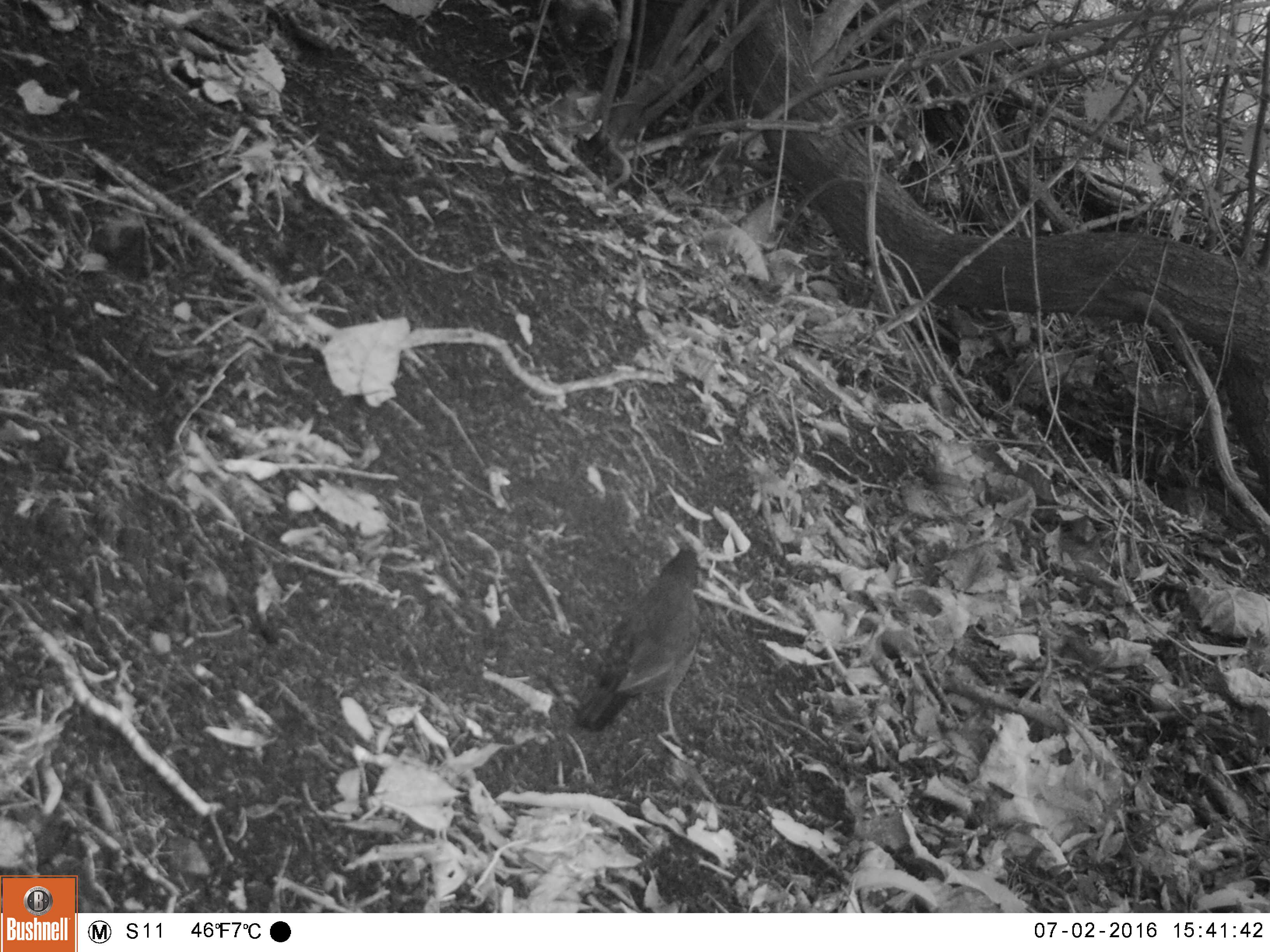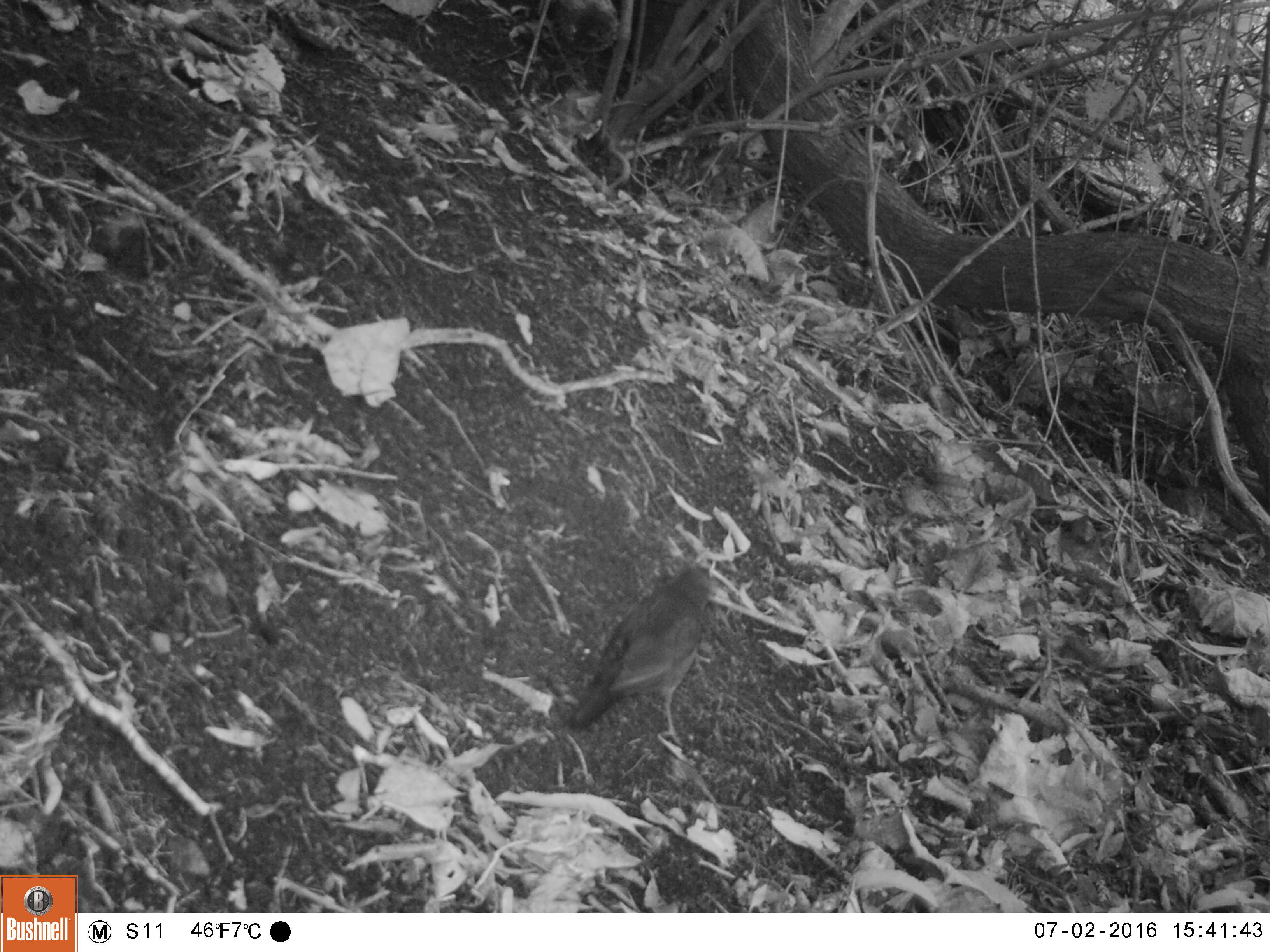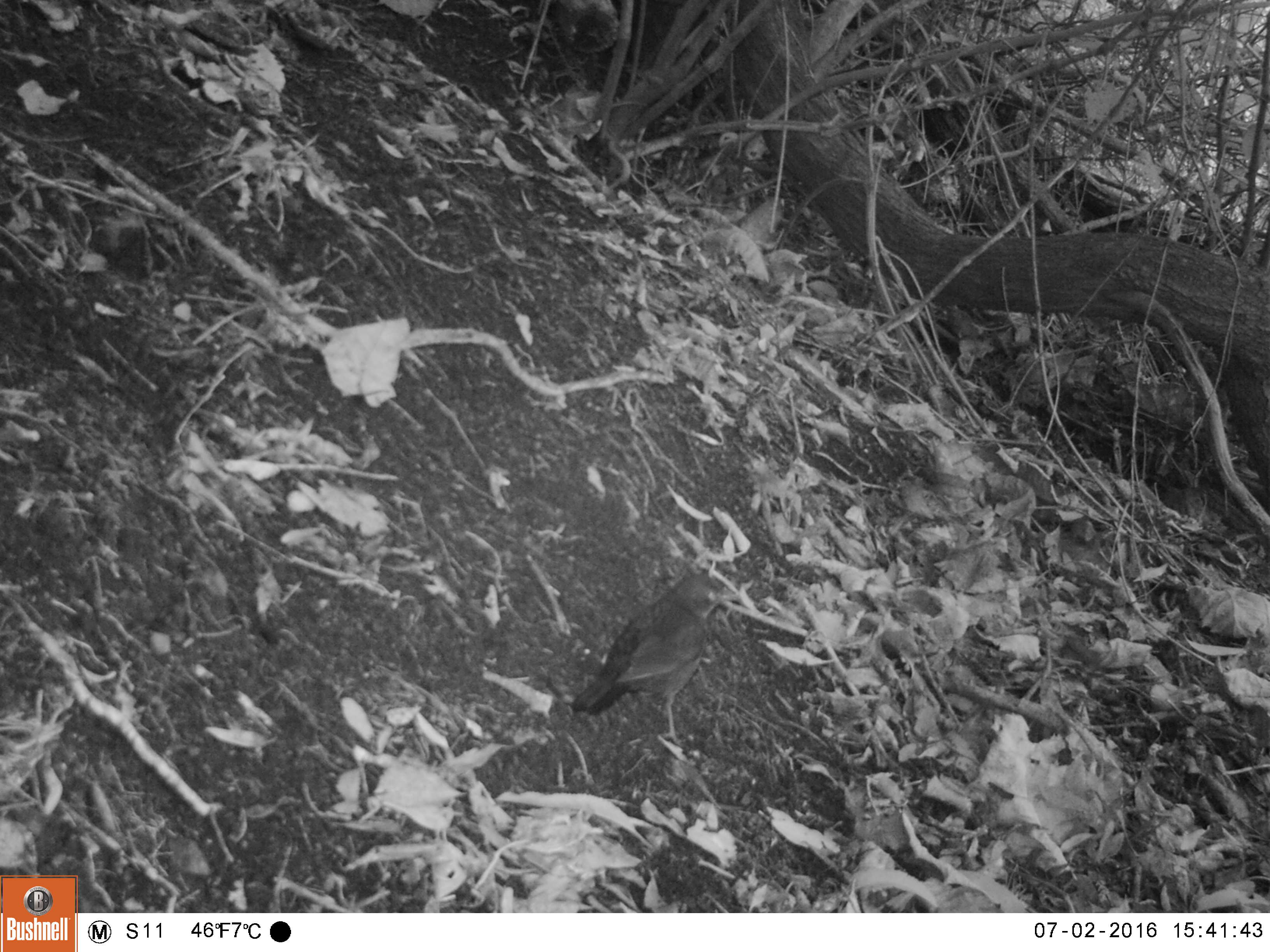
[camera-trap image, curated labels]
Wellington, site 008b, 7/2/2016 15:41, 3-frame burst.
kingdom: Animalia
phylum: Chordata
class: Aves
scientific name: Aves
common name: bird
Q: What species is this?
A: Bird (Aves).